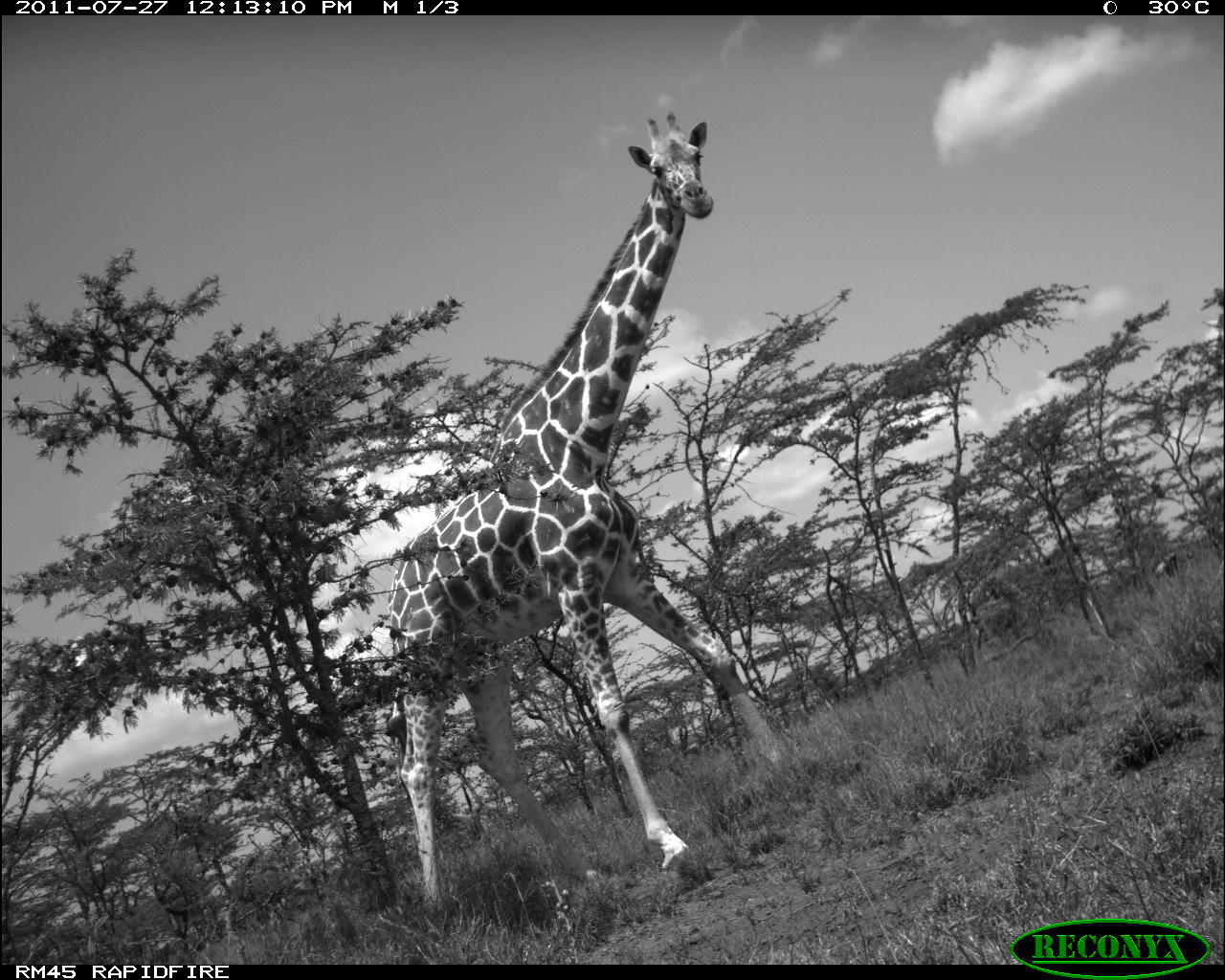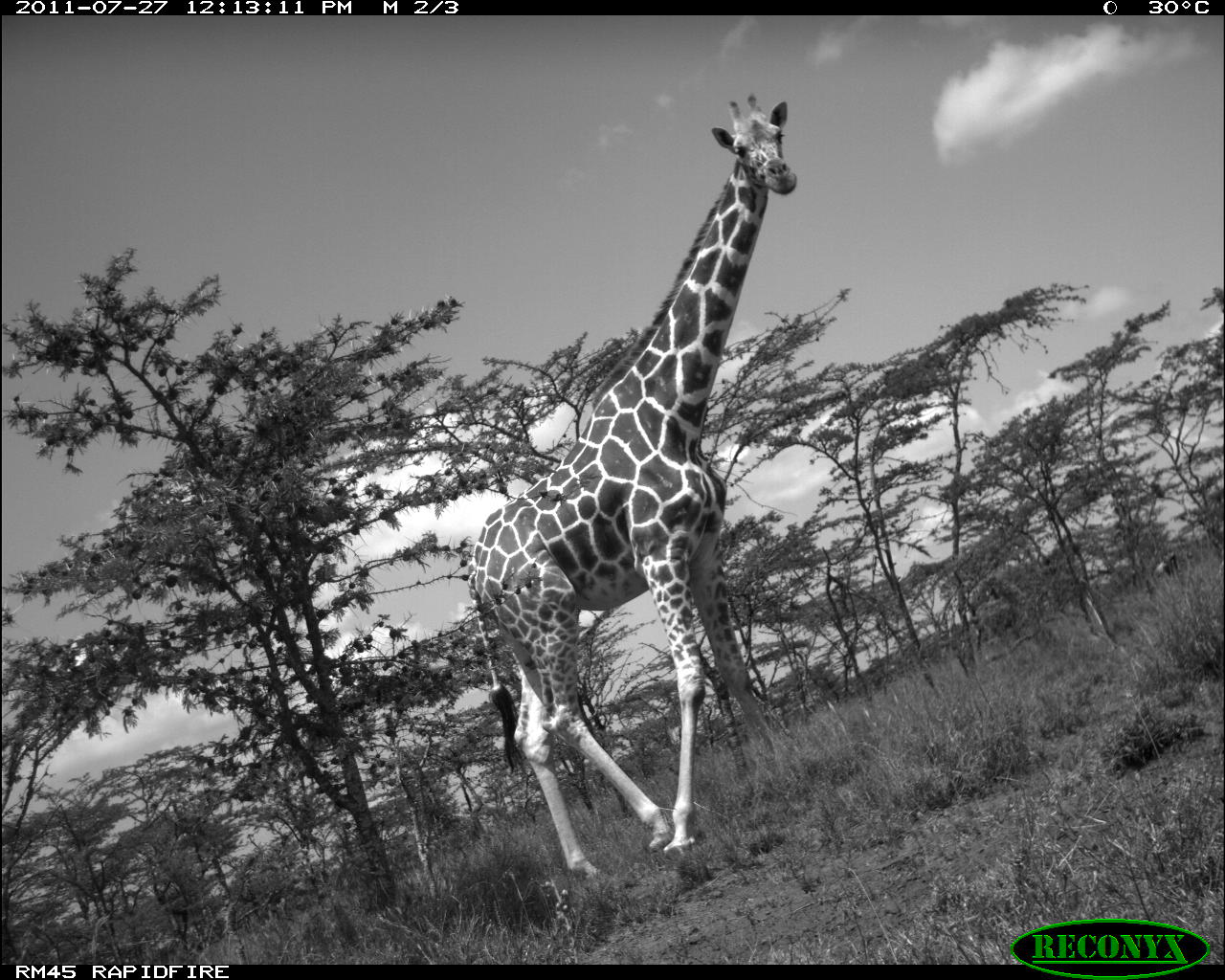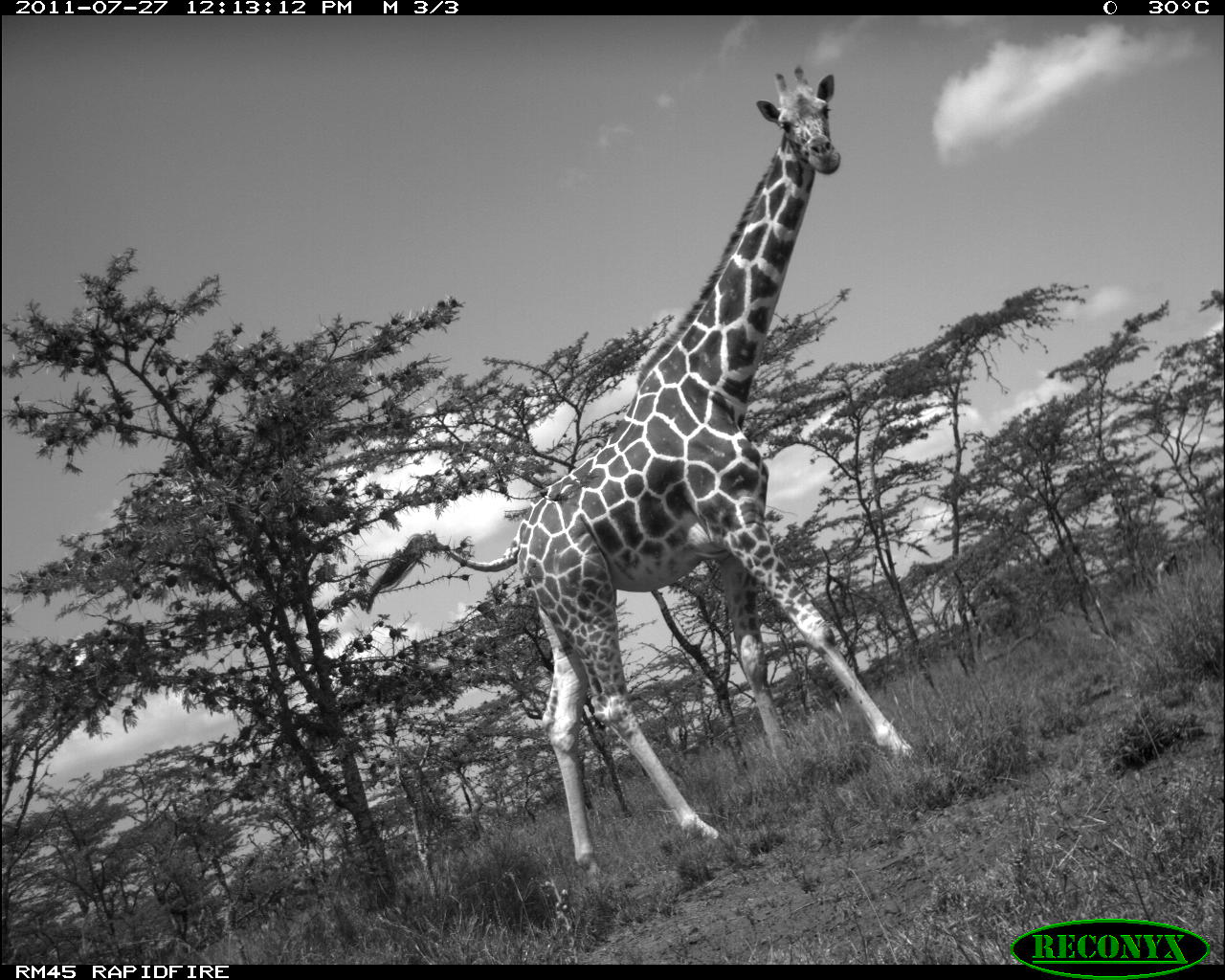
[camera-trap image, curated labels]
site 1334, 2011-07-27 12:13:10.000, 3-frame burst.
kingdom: Animalia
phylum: Chordata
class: Mammalia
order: Artiodactyla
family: Giraffidae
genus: Giraffa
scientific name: Giraffa camelopardalis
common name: giraffe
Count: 1.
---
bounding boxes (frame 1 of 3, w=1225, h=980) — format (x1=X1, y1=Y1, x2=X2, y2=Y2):
giraffa camelopardalis: (x1=379, y1=107, x2=789, y2=904)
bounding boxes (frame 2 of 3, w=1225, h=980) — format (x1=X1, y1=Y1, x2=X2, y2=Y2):
giraffa camelopardalis: (x1=464, y1=90, x2=798, y2=880)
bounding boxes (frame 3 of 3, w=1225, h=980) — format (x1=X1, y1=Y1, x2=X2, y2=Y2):
giraffa camelopardalis: (x1=364, y1=63, x2=914, y2=888)